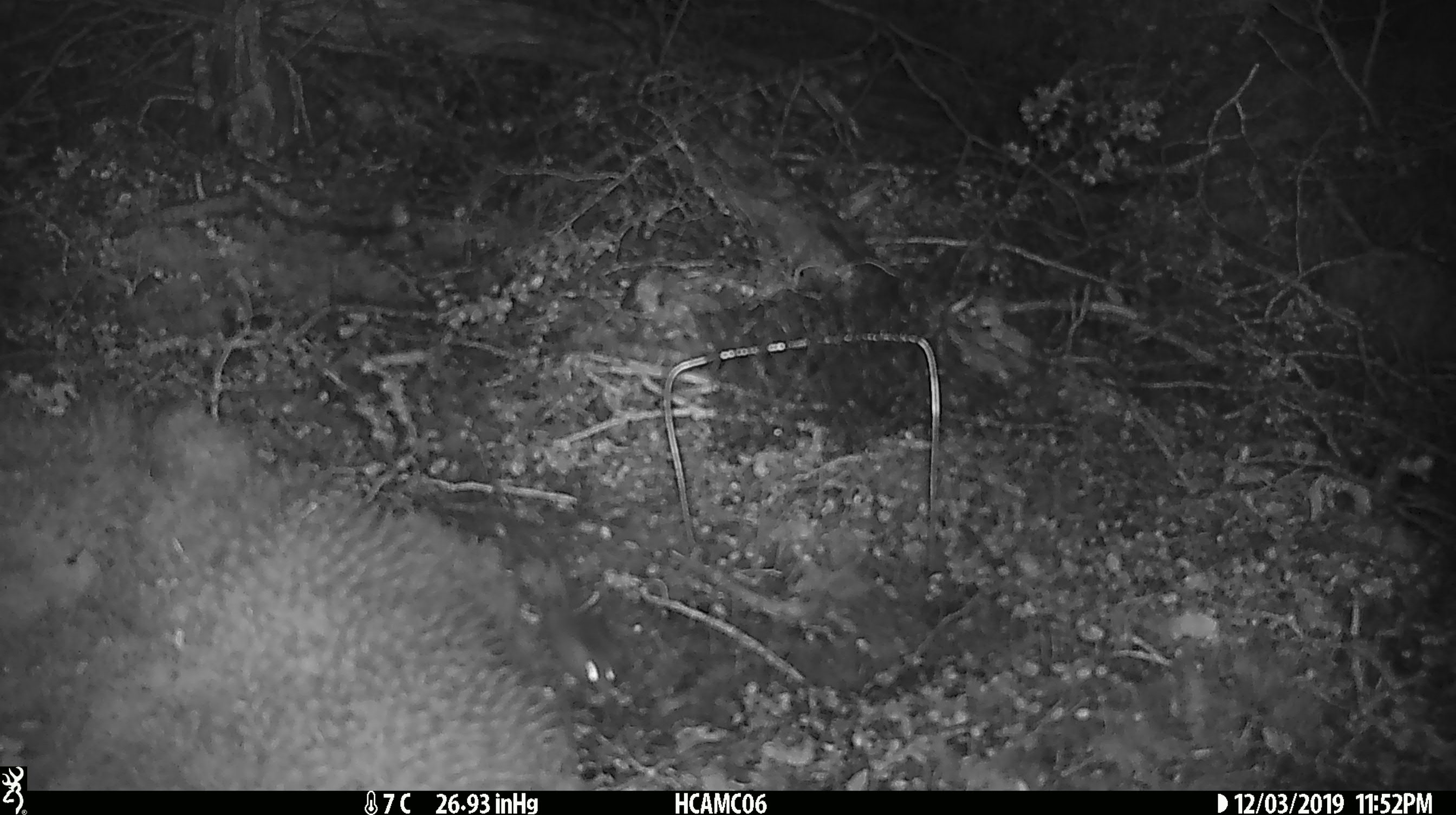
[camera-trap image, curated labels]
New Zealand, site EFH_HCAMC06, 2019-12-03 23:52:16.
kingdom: Animalia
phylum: Chordata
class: Mammalia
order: Rodentia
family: Muridae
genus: Mus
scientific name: Mus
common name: mouse